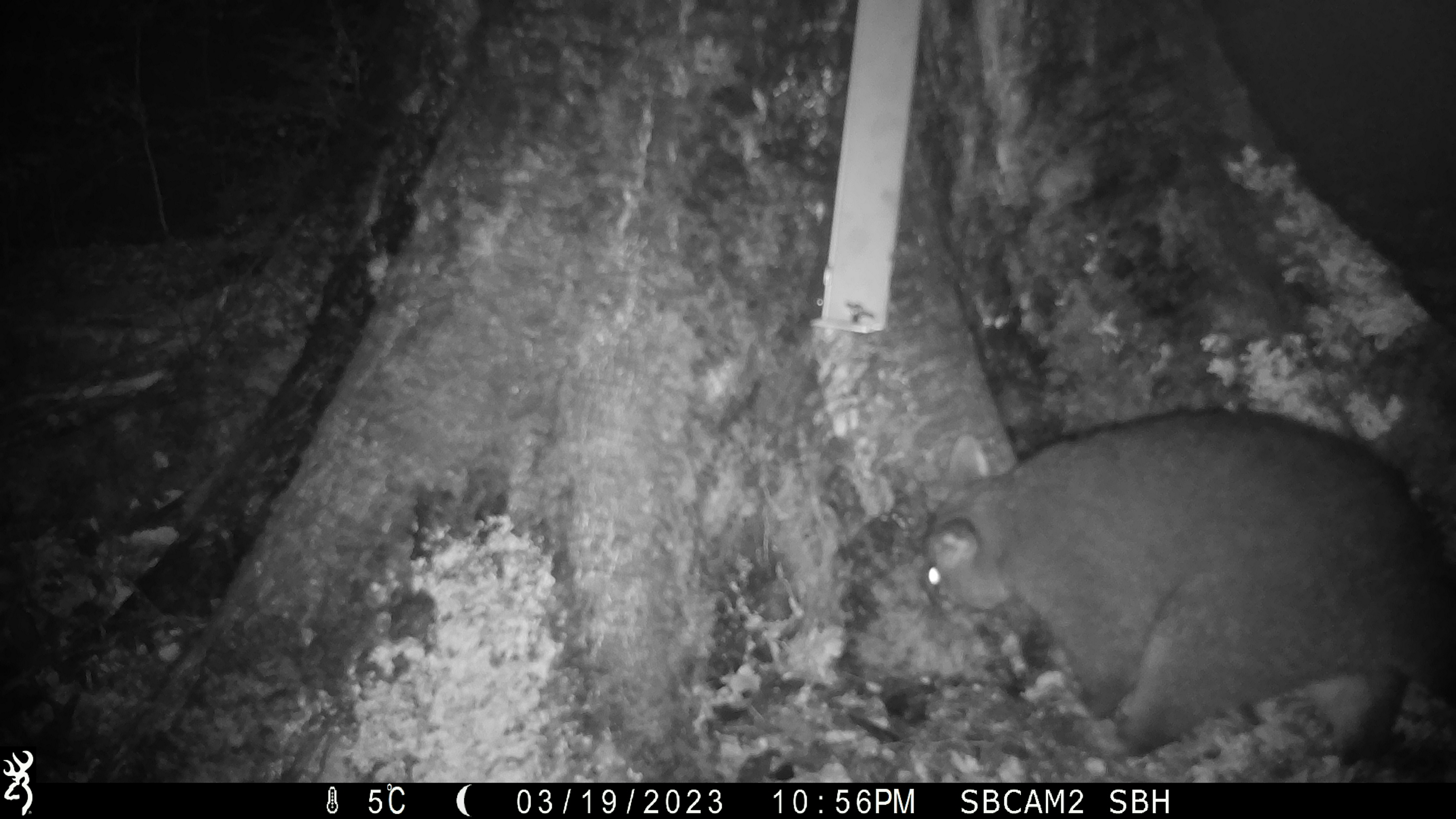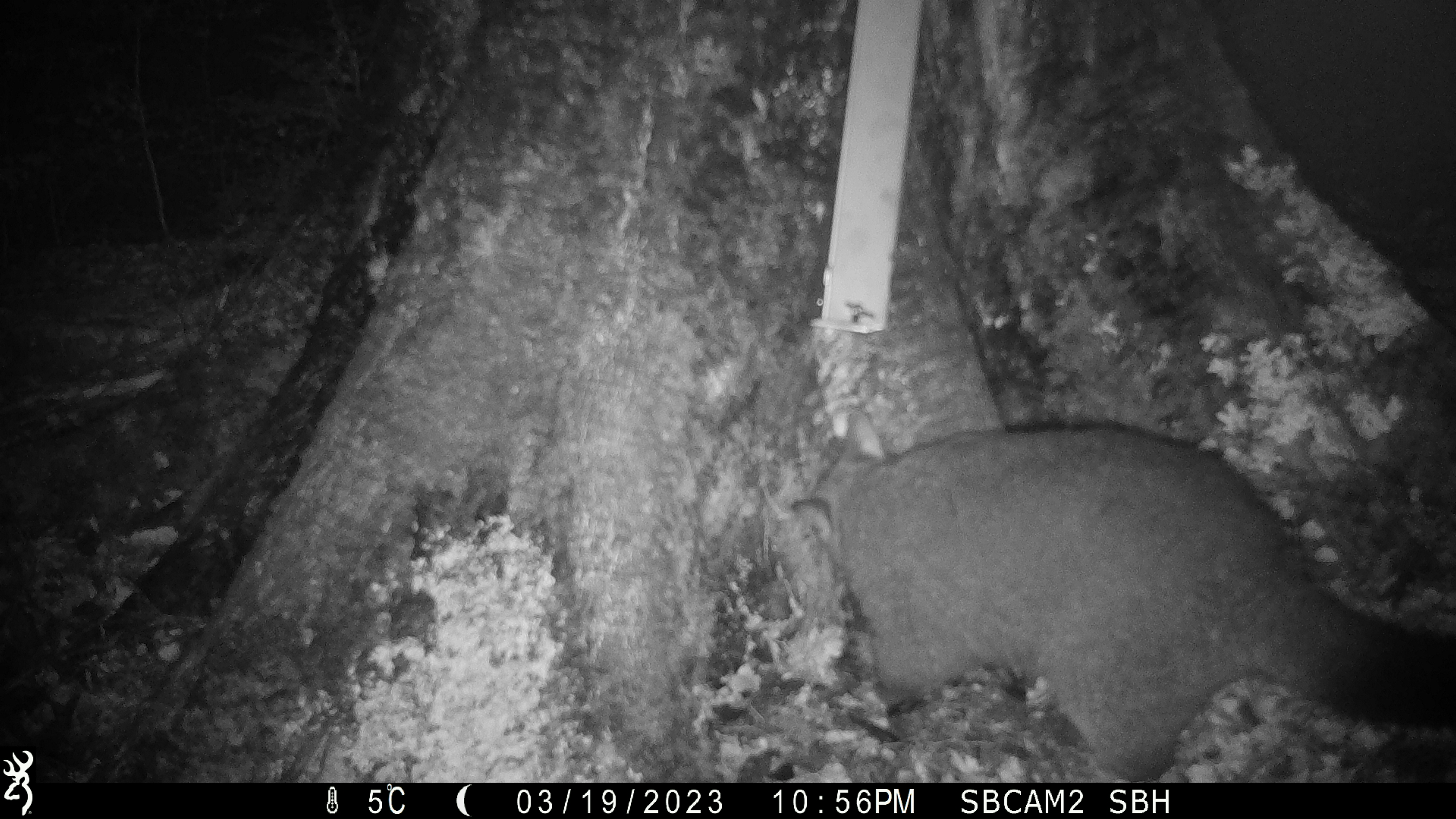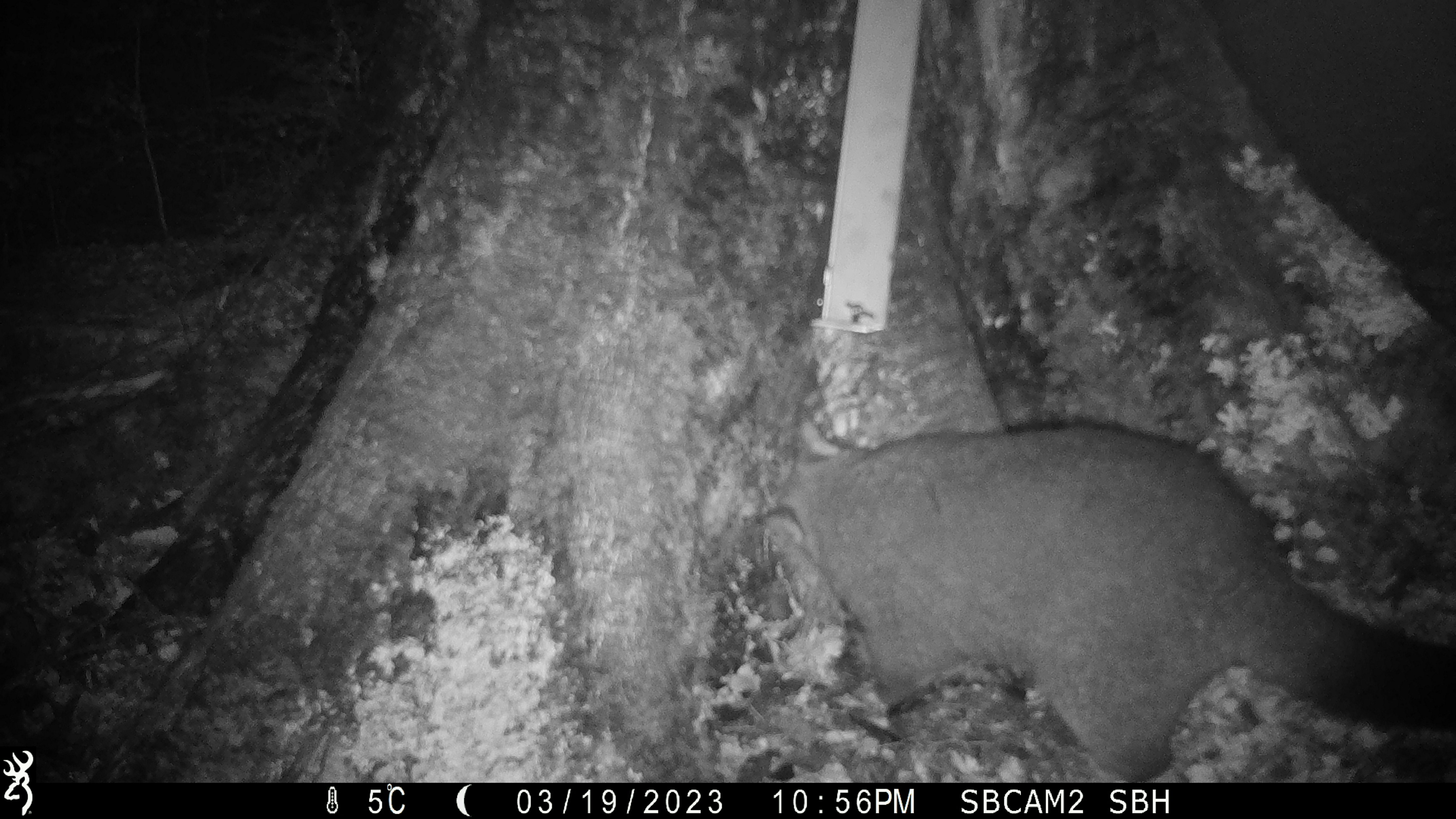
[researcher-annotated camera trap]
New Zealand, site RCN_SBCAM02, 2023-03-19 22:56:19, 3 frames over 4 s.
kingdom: Animalia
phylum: Chordata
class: Mammalia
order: Diprotodontia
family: Phalangeridae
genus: Trichosurus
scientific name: Trichosurus vulpecula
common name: common brushtail possum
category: possum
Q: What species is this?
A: Possum (common brushtail possum) (Trichosurus vulpecula).